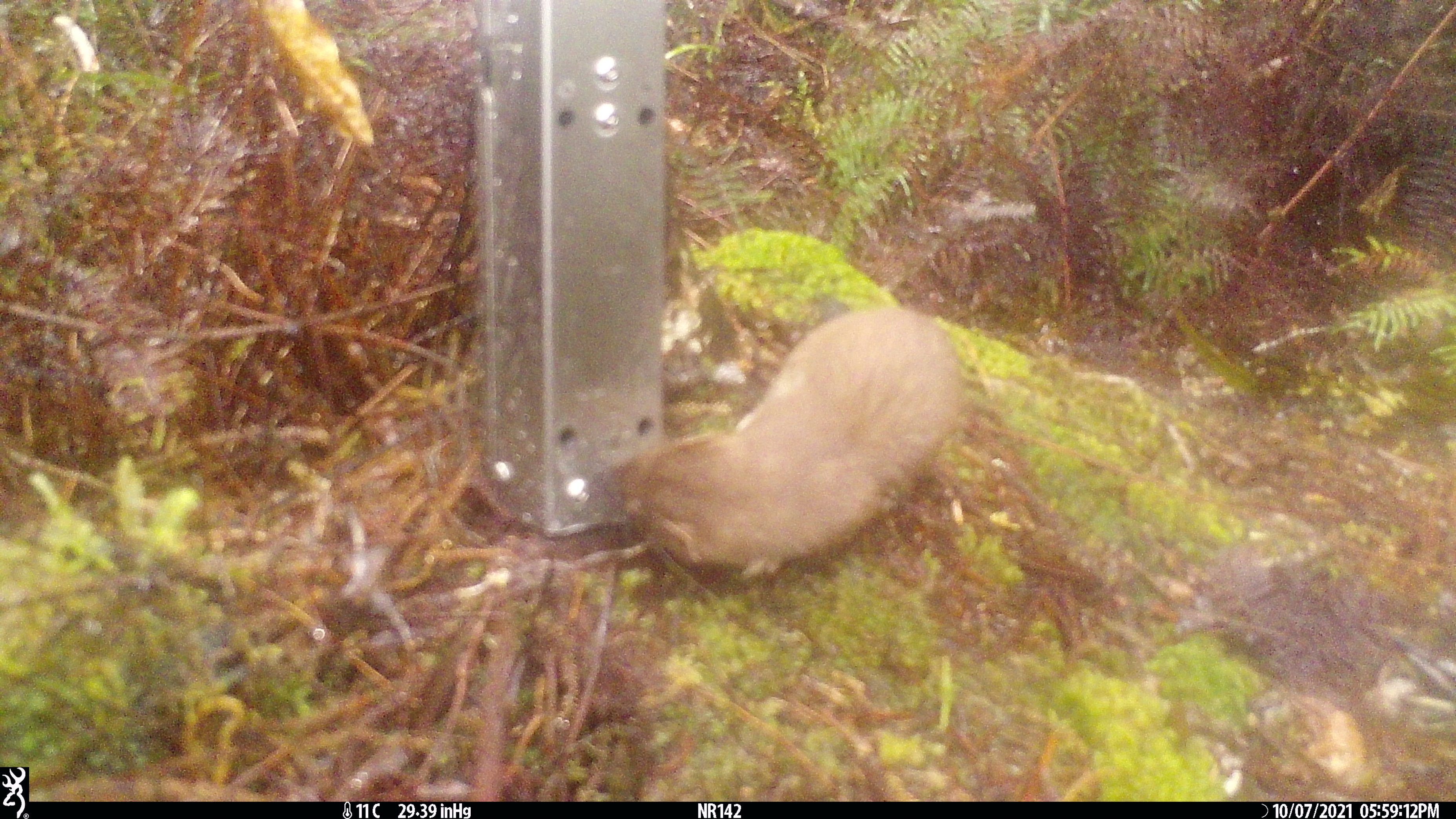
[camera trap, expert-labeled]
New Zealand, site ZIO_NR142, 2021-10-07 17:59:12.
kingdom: Animalia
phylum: Chordata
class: Mammalia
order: Carnivora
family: Mustelidae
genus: Mustela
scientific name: Mustela erminea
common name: stoat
Stoat (Mustela erminea).